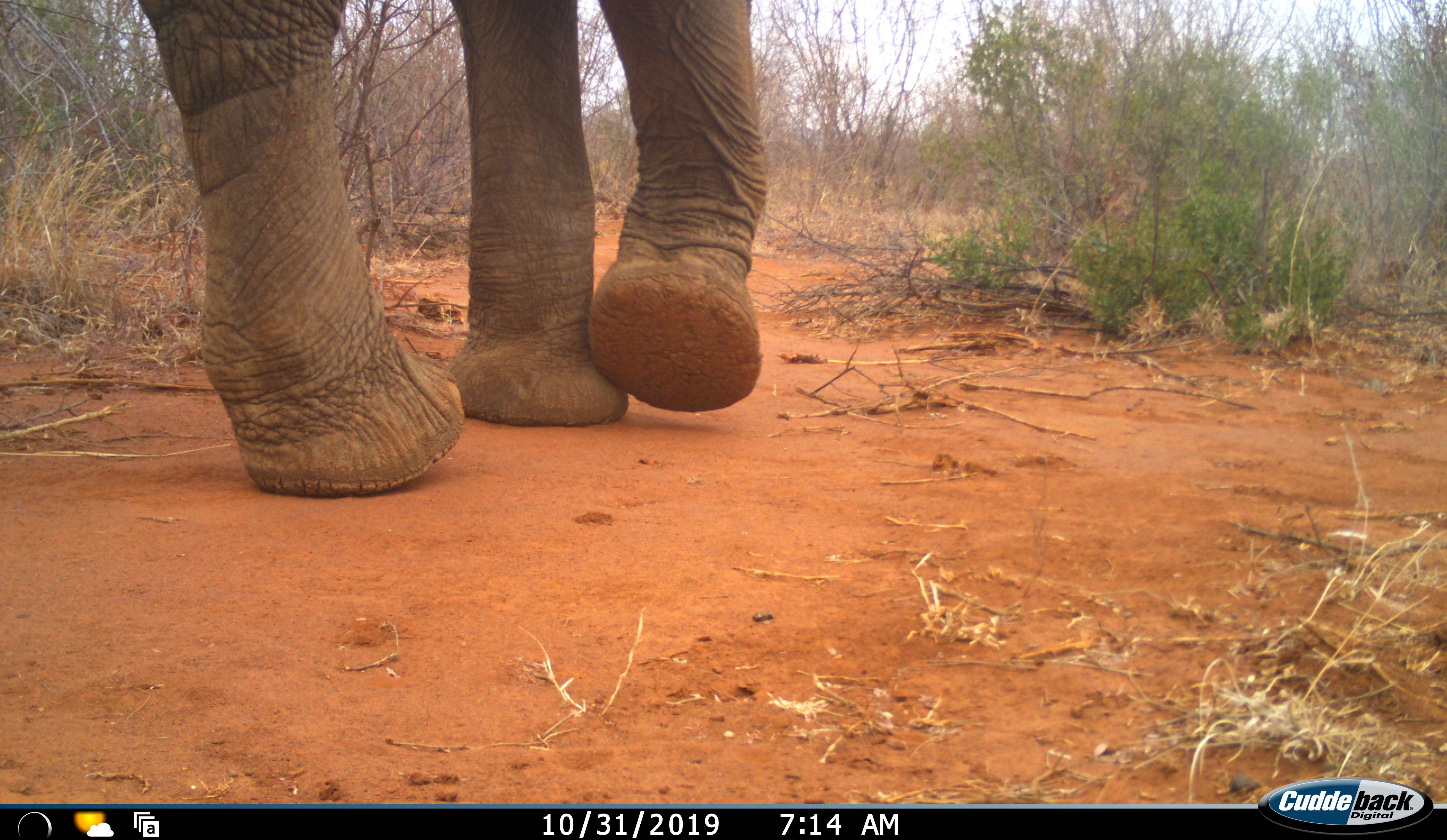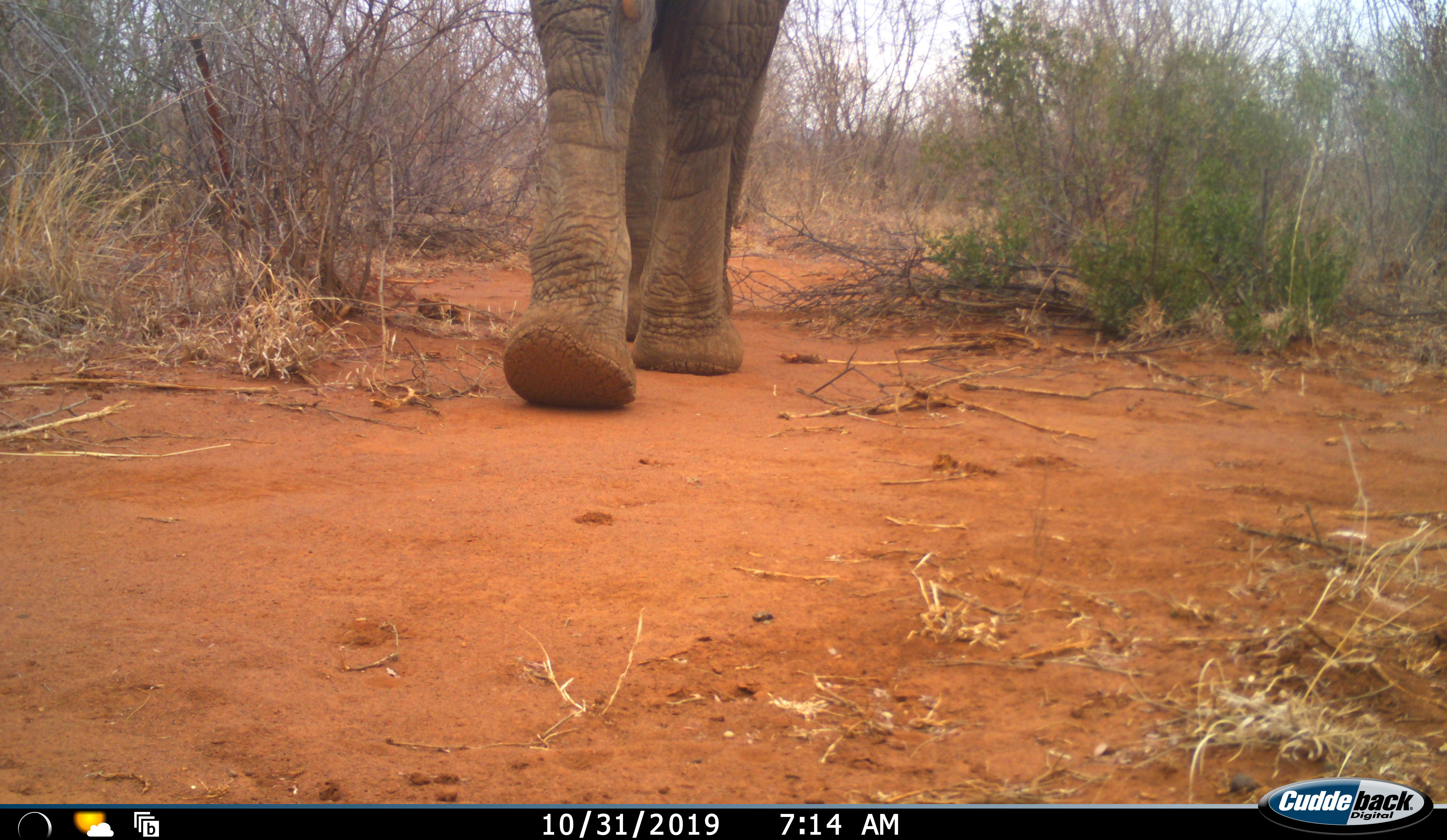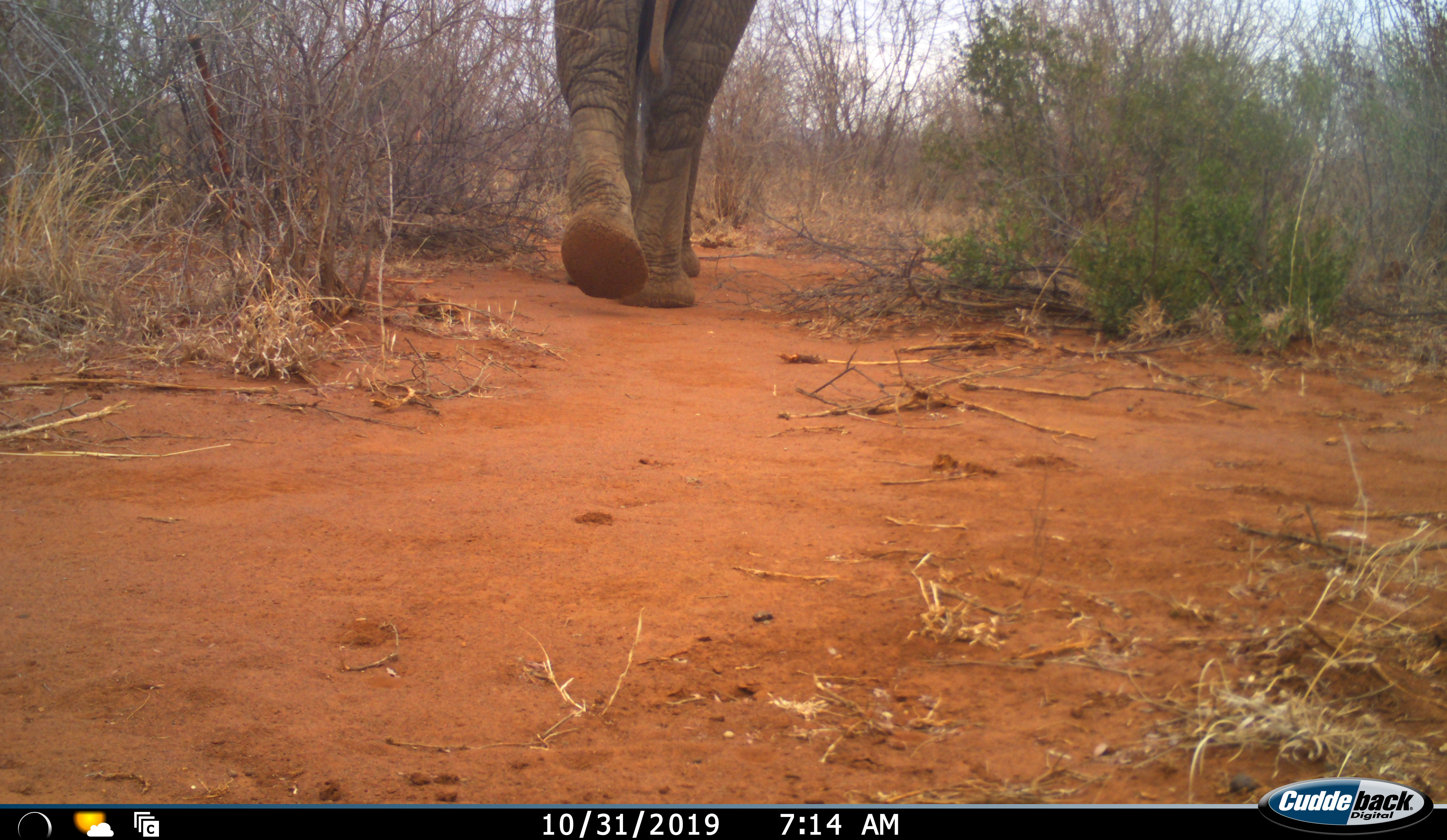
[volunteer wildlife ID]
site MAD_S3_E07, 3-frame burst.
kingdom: Animalia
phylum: Chordata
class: Mammalia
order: Proboscidea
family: Elephantidae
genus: Loxodonta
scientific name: Loxodonta africana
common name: african bush elephant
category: elephant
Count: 1.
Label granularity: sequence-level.